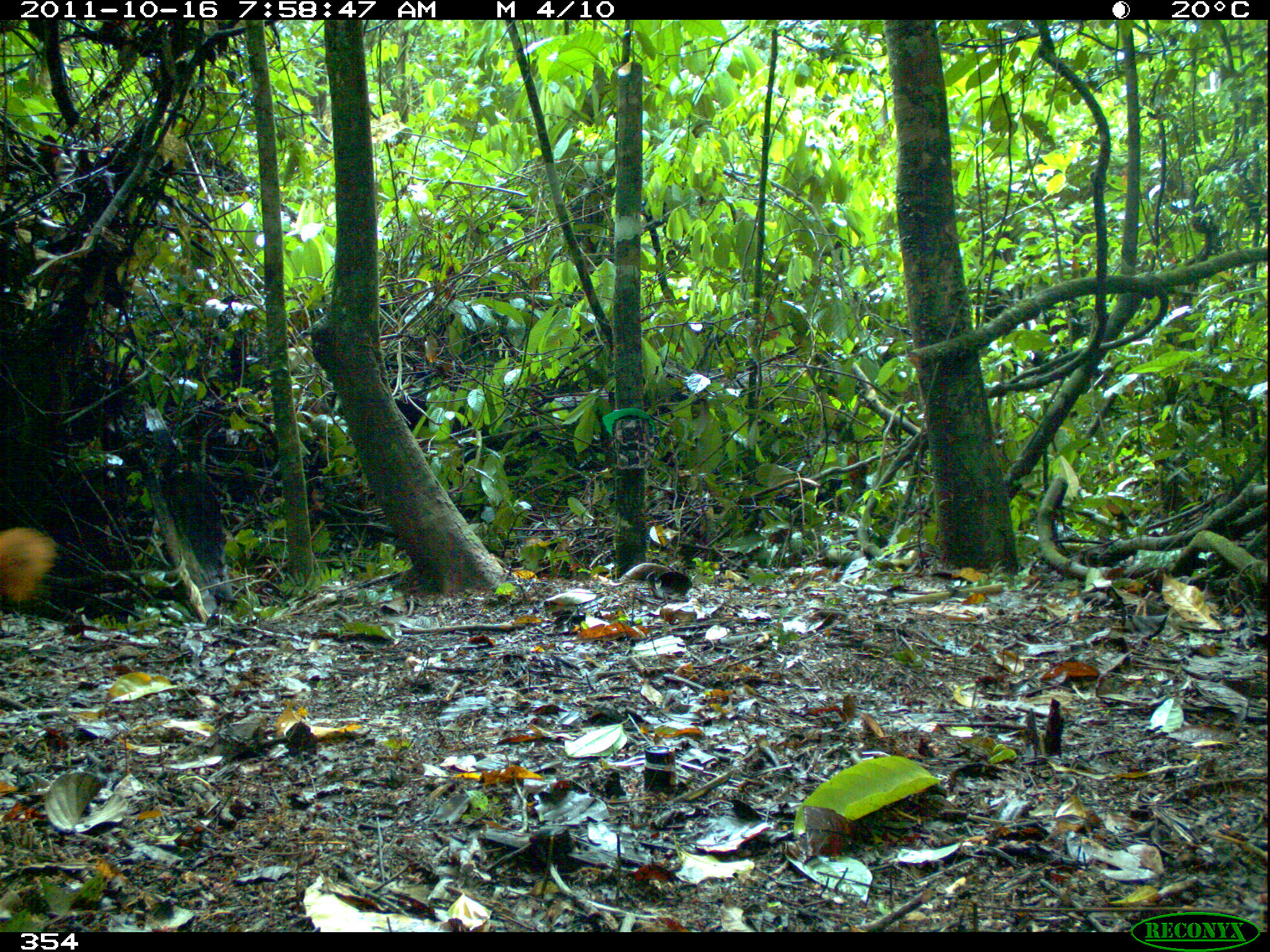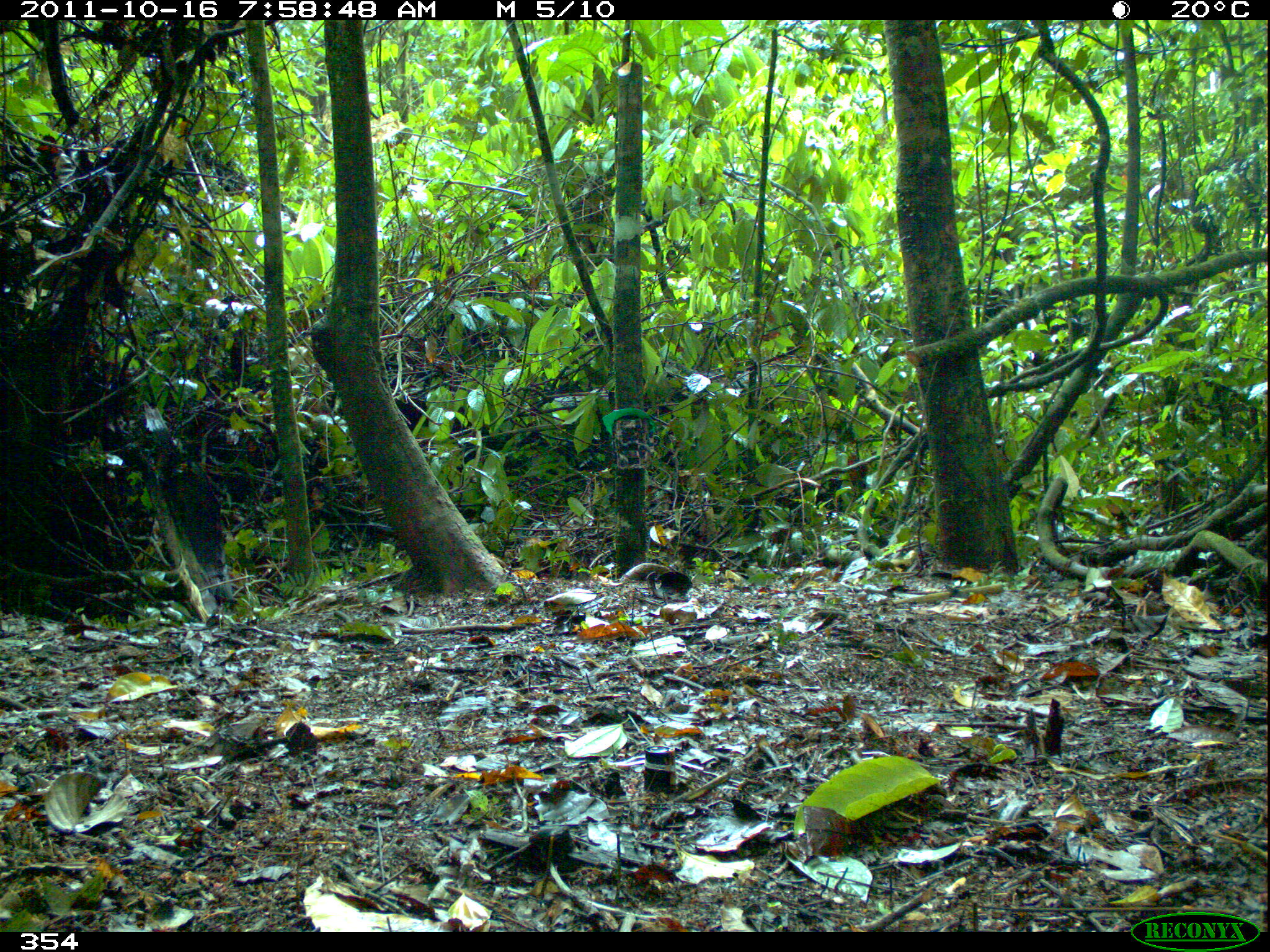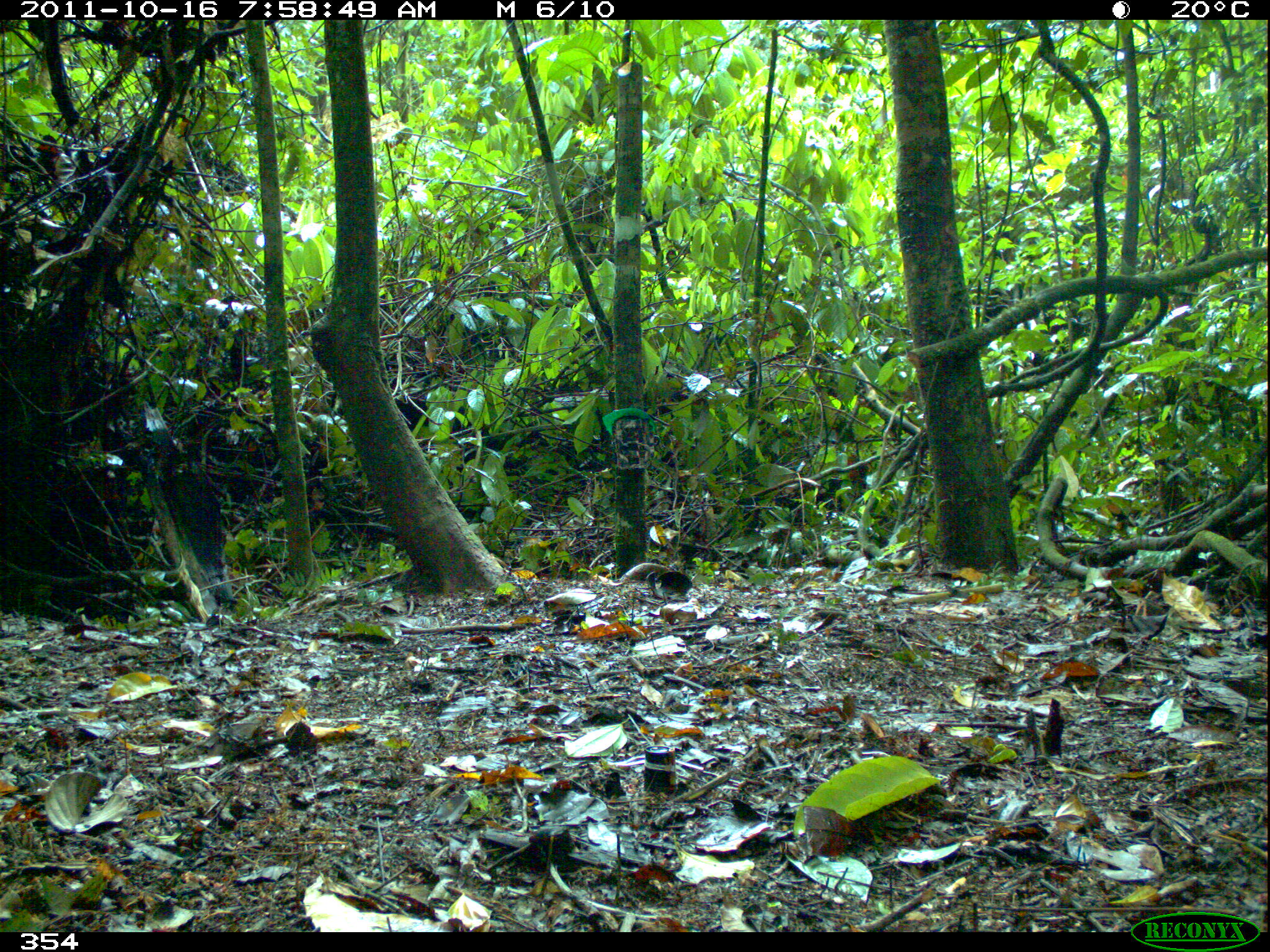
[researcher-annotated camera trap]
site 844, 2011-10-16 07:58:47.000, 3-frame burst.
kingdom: Animalia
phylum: Chordata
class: Mammalia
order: Rodentia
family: Sciuridae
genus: Sciurus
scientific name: Sciurus spadiceus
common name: southern amazon red squirrel